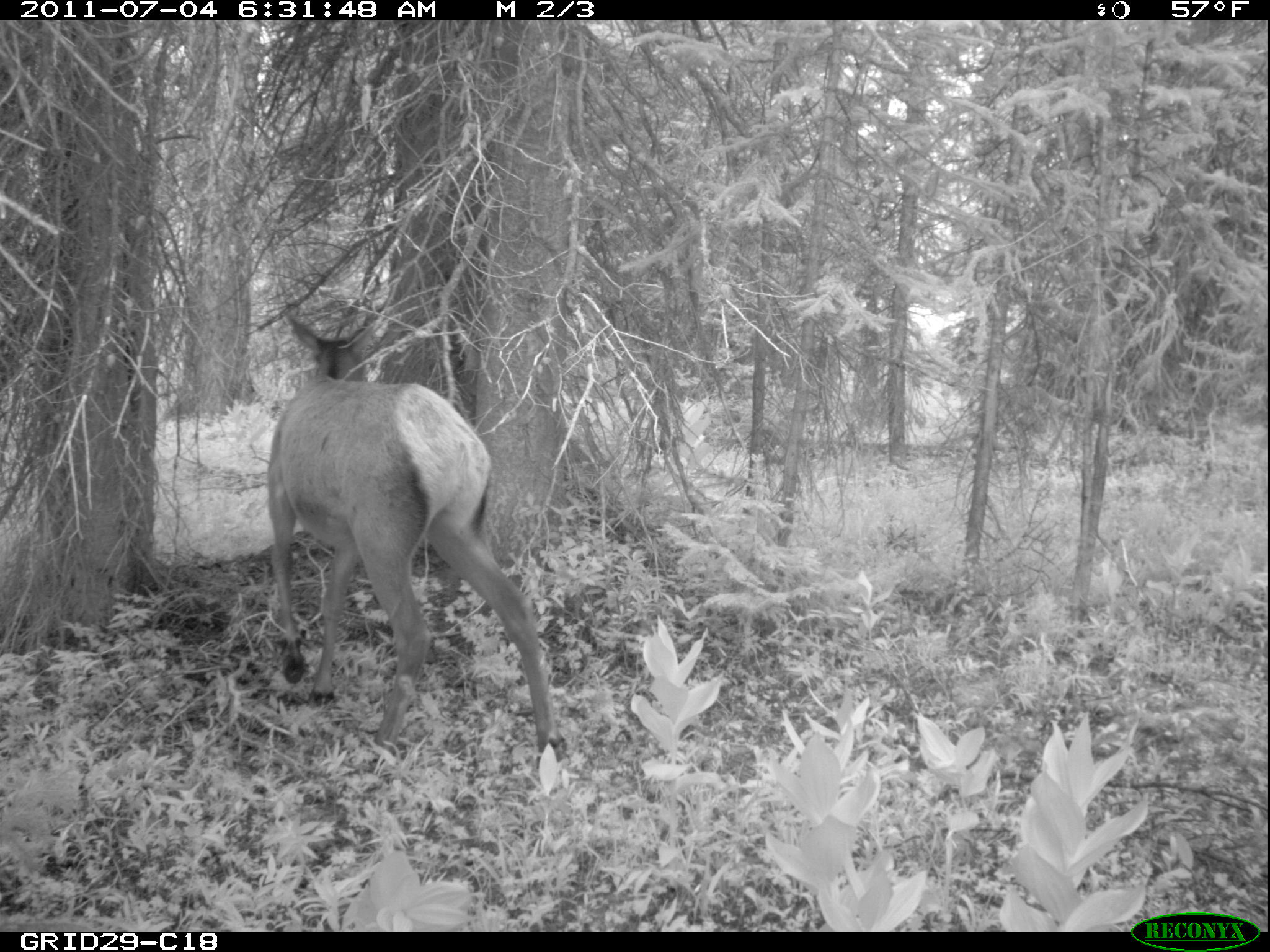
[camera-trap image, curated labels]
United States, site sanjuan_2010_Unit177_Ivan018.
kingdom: Animalia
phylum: Chordata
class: Mammalia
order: Artiodactyla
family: Cervidae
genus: Cervus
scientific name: Cervus elaphus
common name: red deer